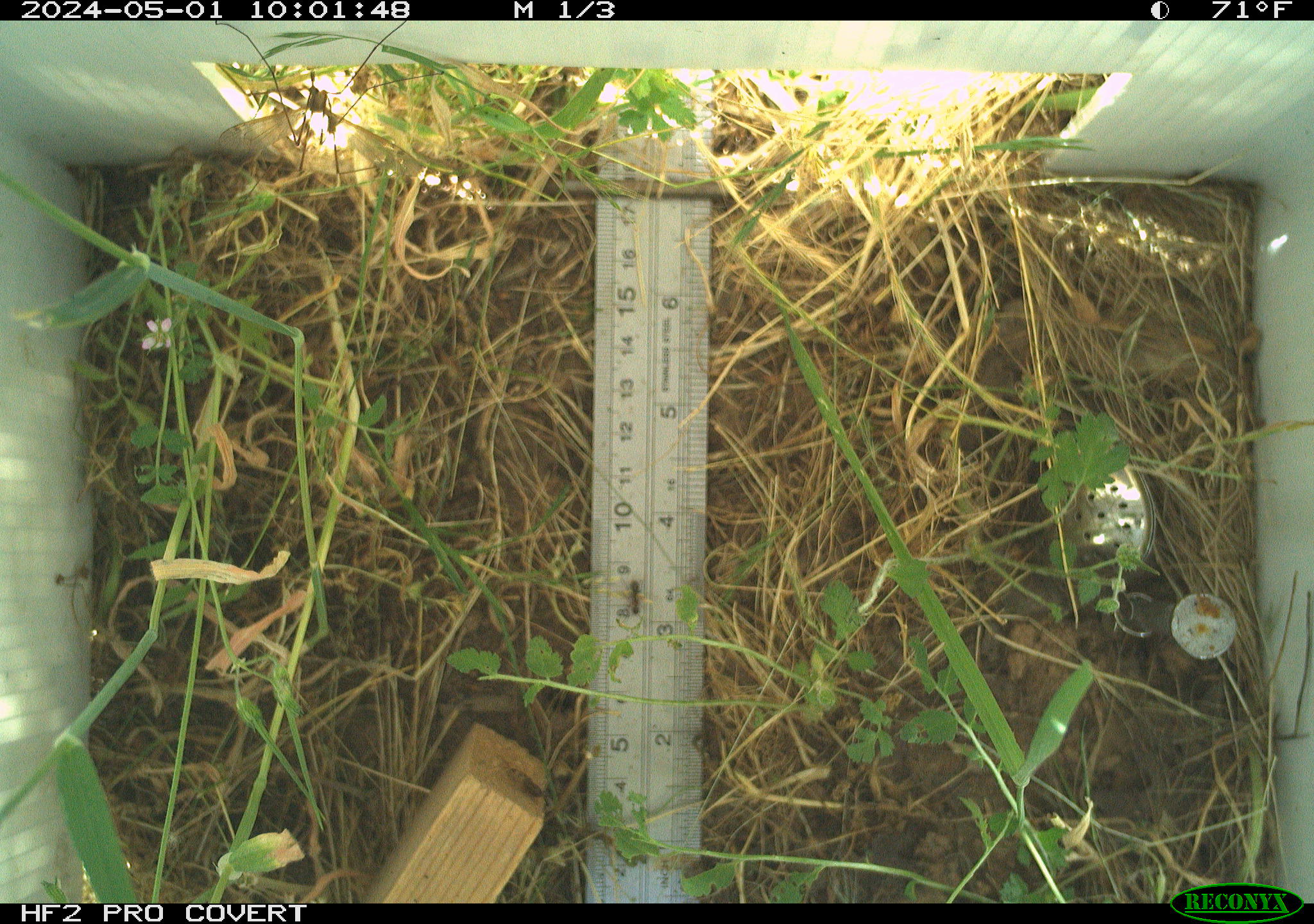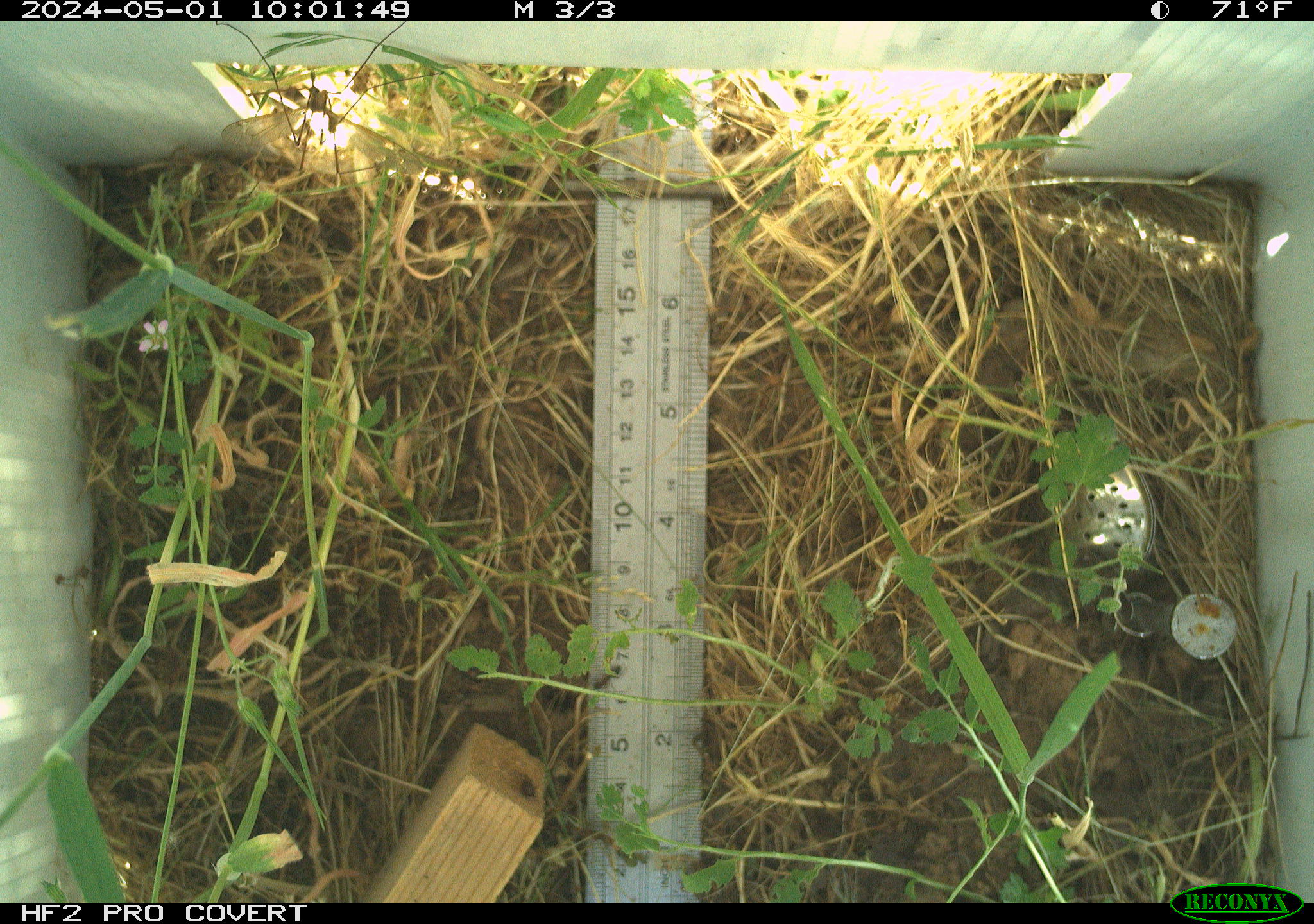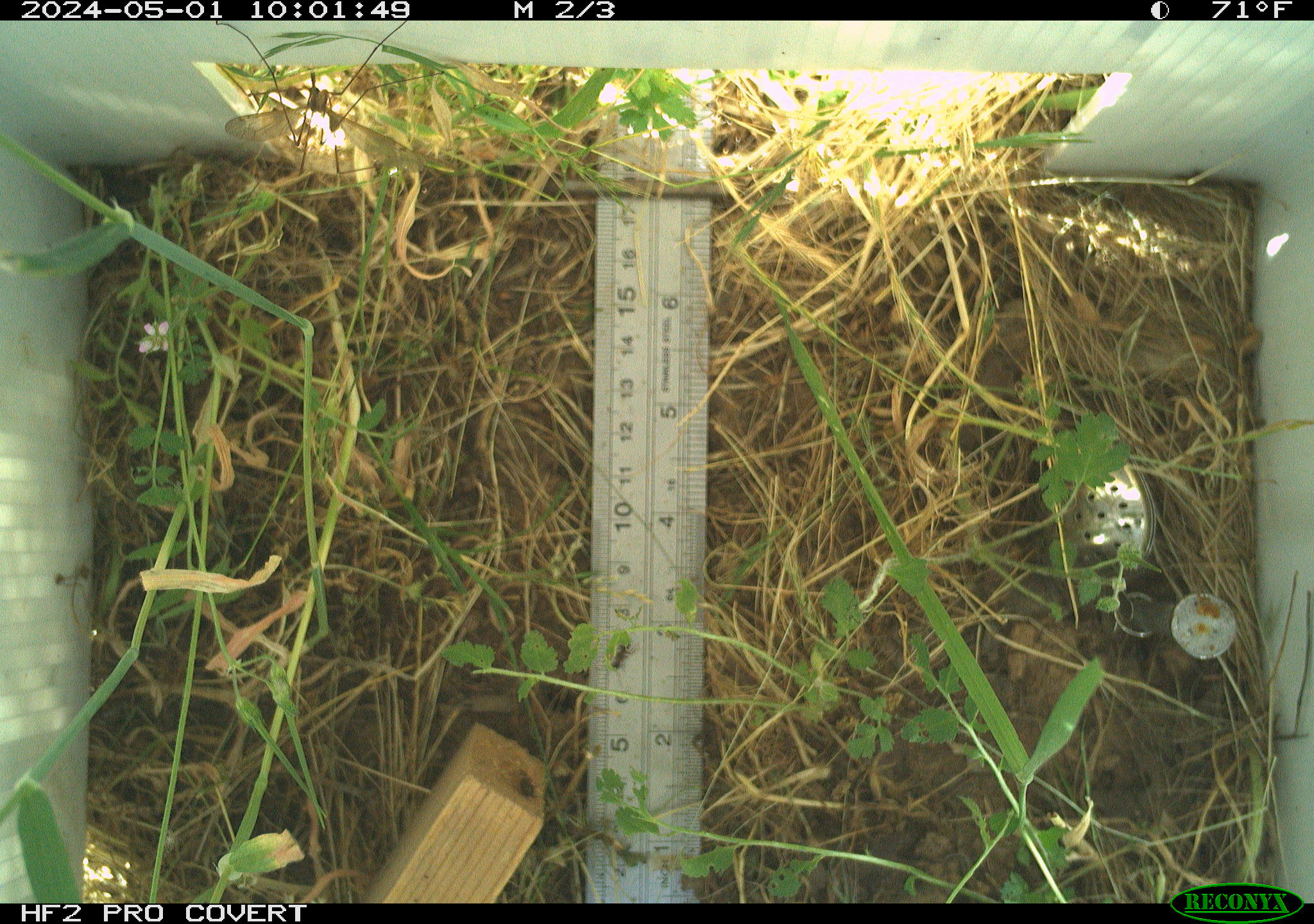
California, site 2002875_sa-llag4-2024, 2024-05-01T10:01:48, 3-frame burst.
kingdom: Animalia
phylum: Arthropoda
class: Insecta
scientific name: Insecta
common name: insect